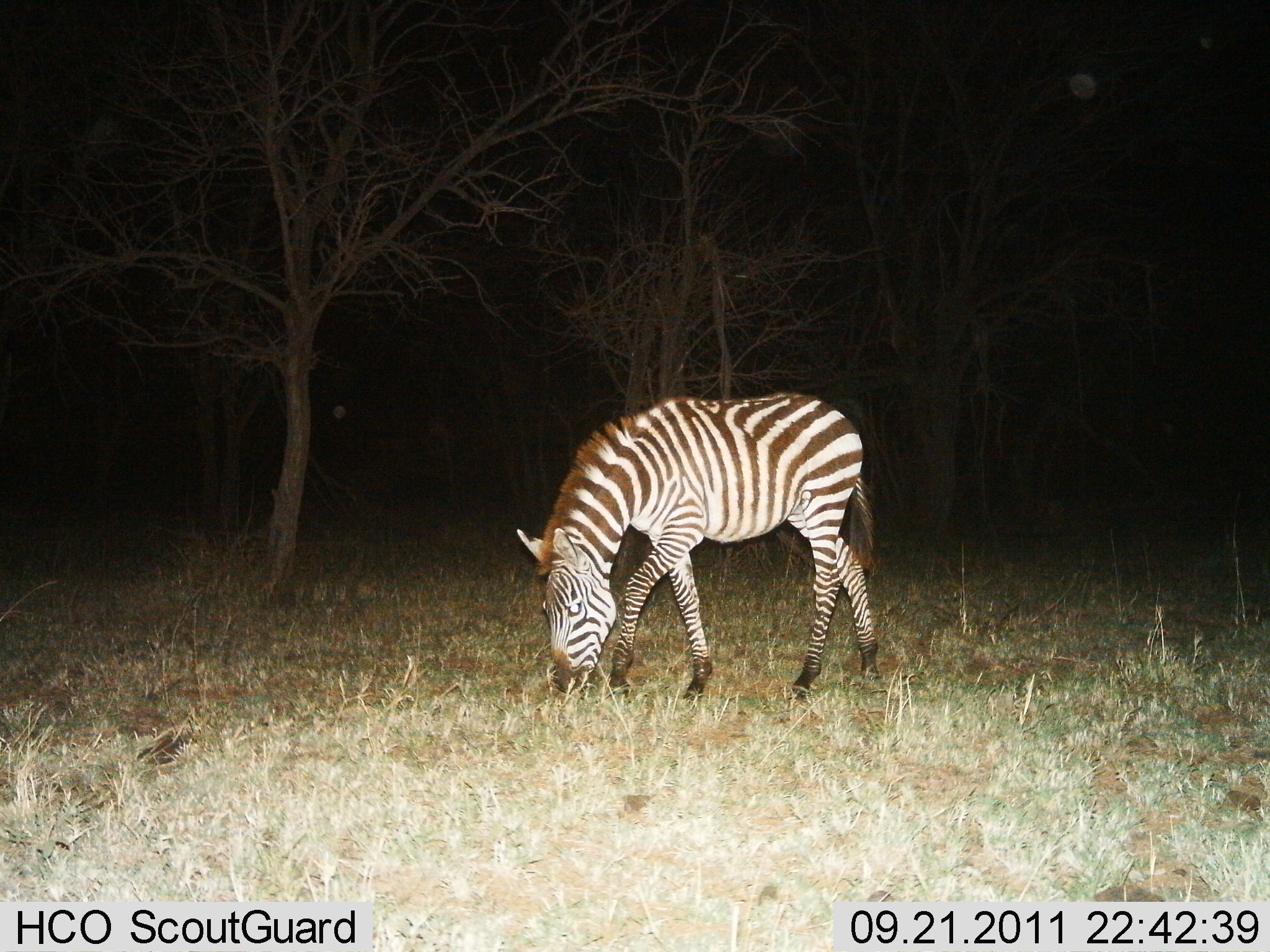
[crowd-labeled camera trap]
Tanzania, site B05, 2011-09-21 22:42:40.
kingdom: Animalia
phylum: Chordata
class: Mammalia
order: Perissodactyla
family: Equidae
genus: Equus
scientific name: Equus quagga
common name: plains zebra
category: zebra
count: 1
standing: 23%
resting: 0%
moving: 8%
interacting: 0%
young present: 0%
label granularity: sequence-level